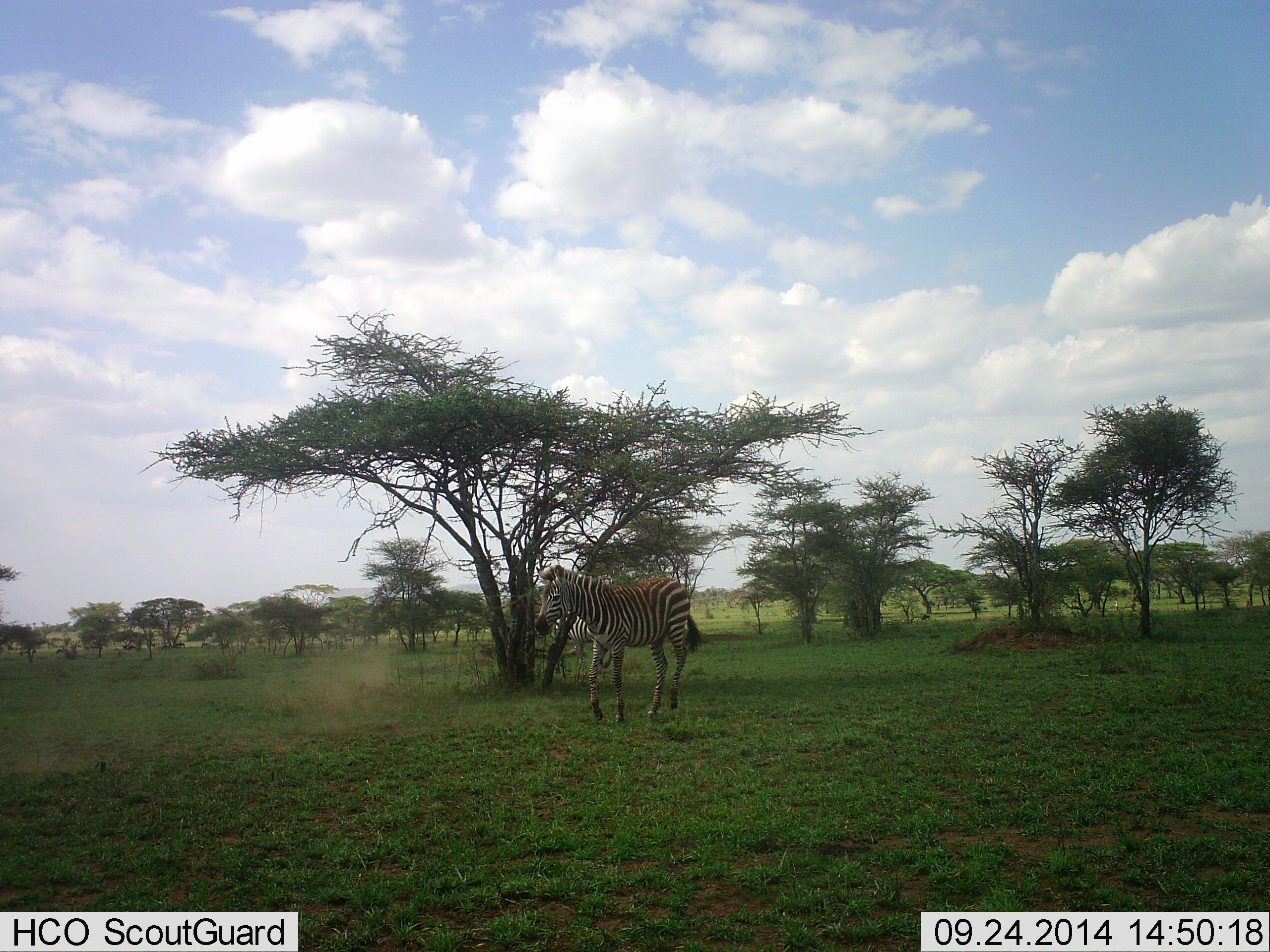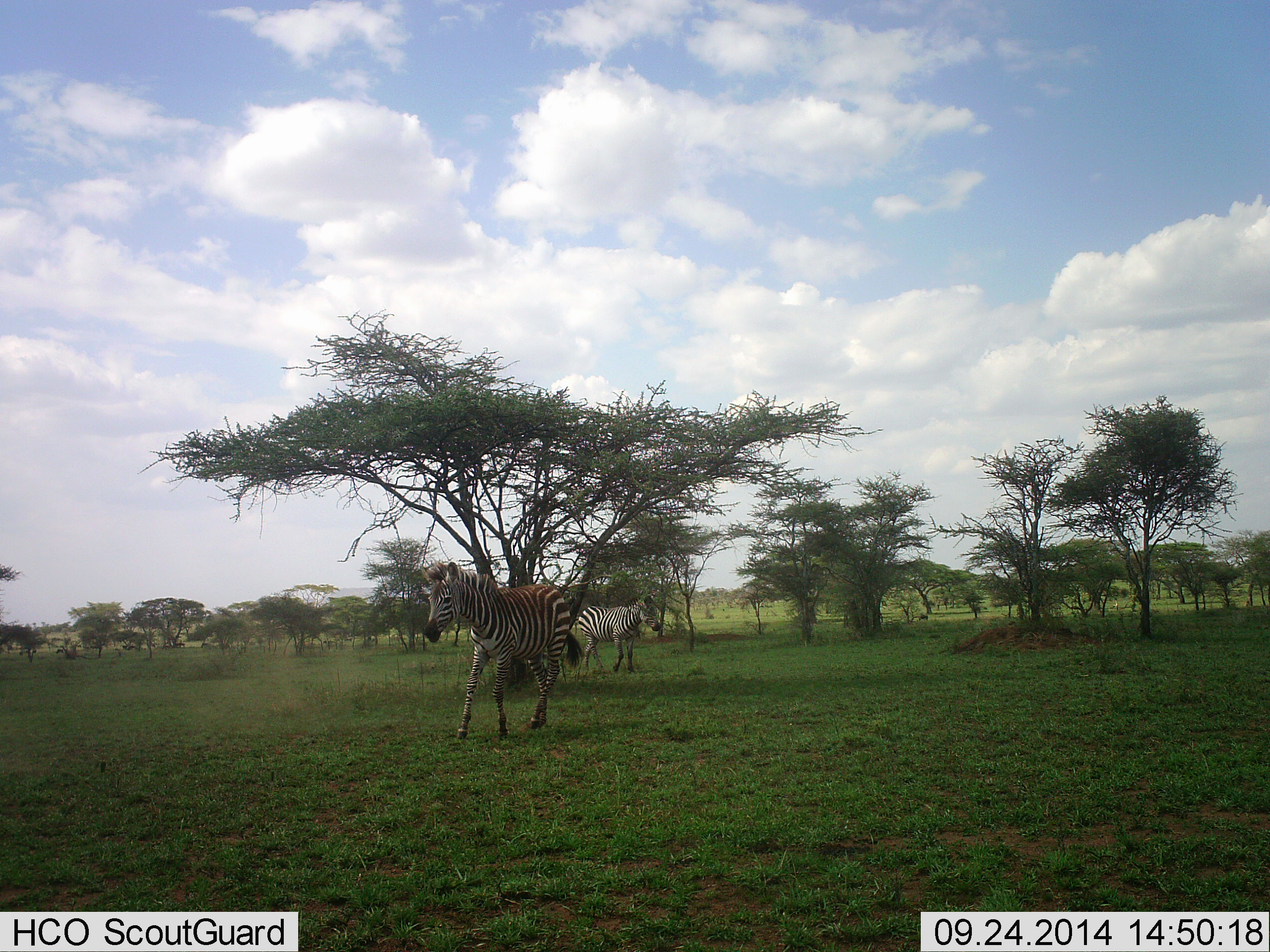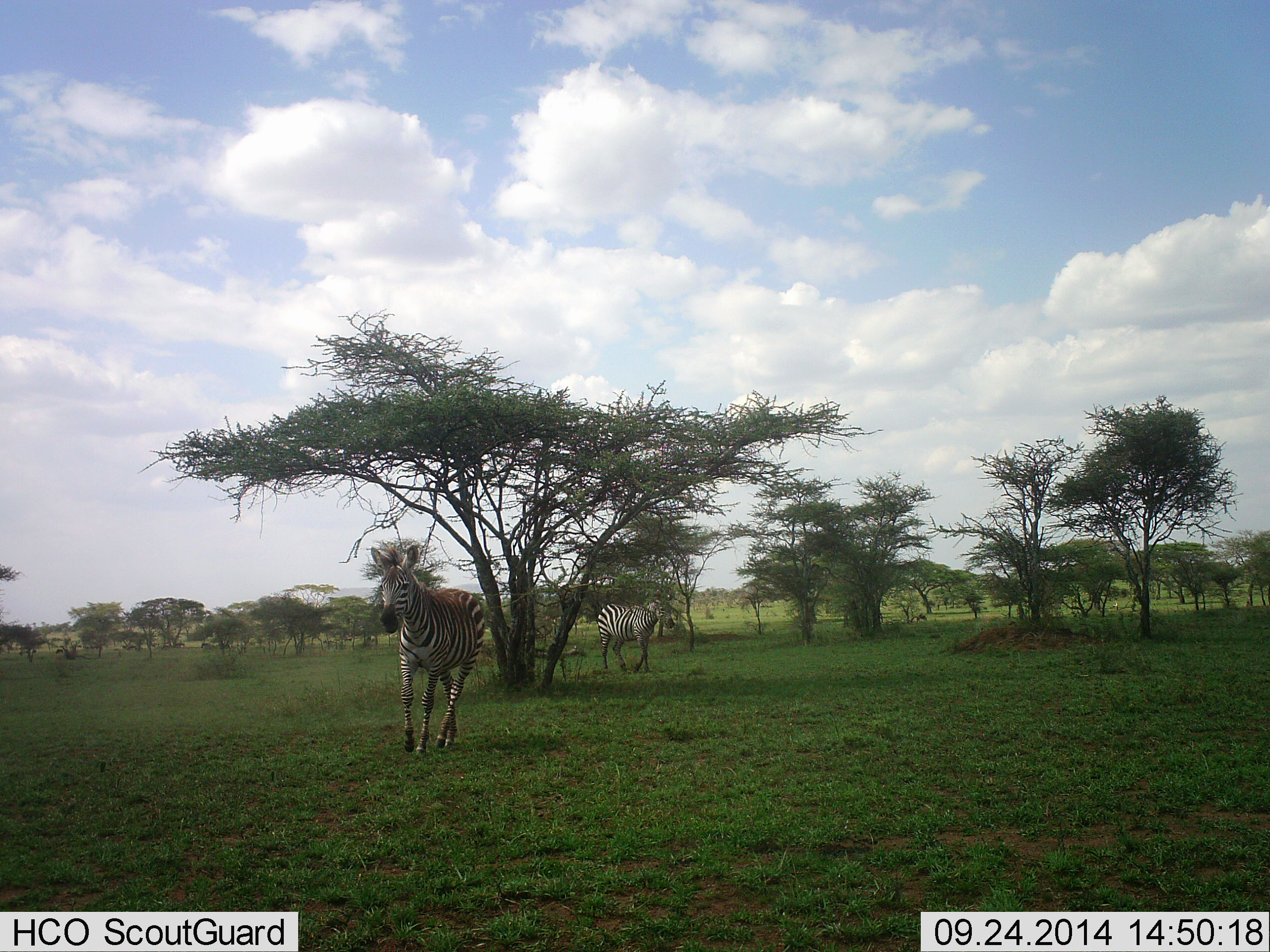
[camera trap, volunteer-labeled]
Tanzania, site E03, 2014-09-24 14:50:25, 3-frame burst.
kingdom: Animalia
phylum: Chordata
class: Mammalia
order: Perissodactyla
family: Equidae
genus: Equus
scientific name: Equus quagga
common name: plains zebra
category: zebra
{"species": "zebra (plains zebra) (Equus quagga)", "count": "2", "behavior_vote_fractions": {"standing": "10%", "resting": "10%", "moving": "90%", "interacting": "0%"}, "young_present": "10%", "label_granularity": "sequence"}